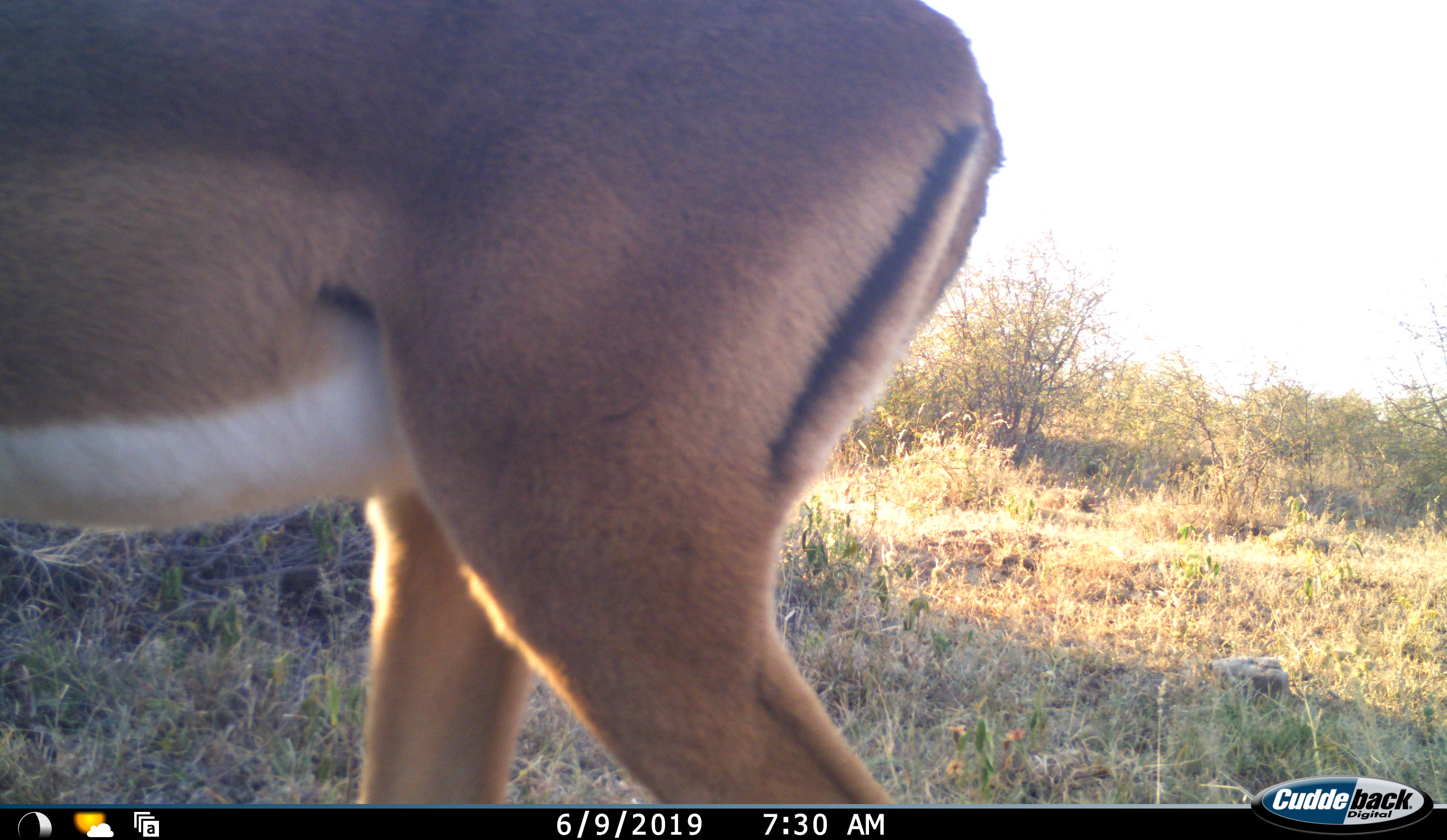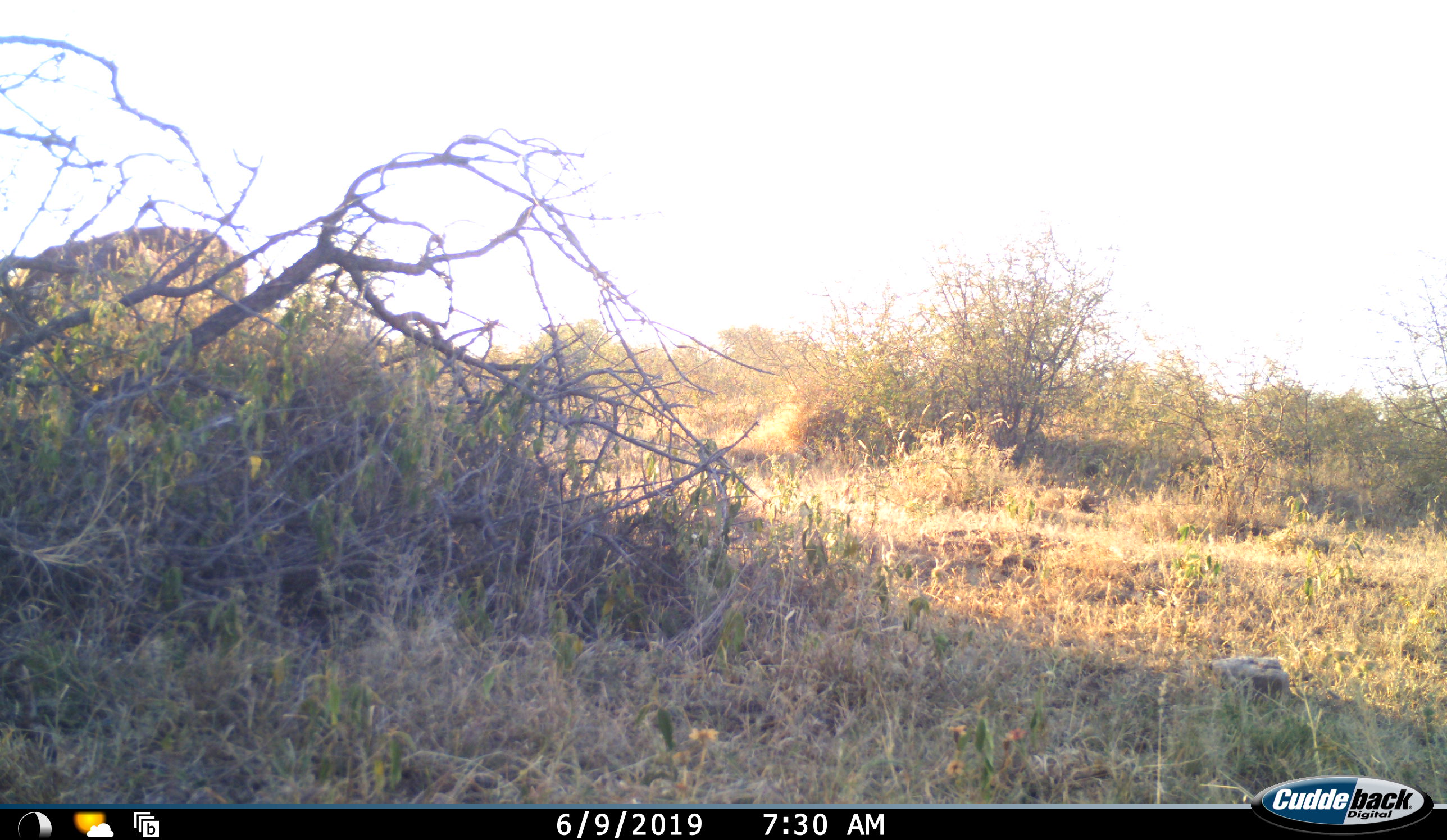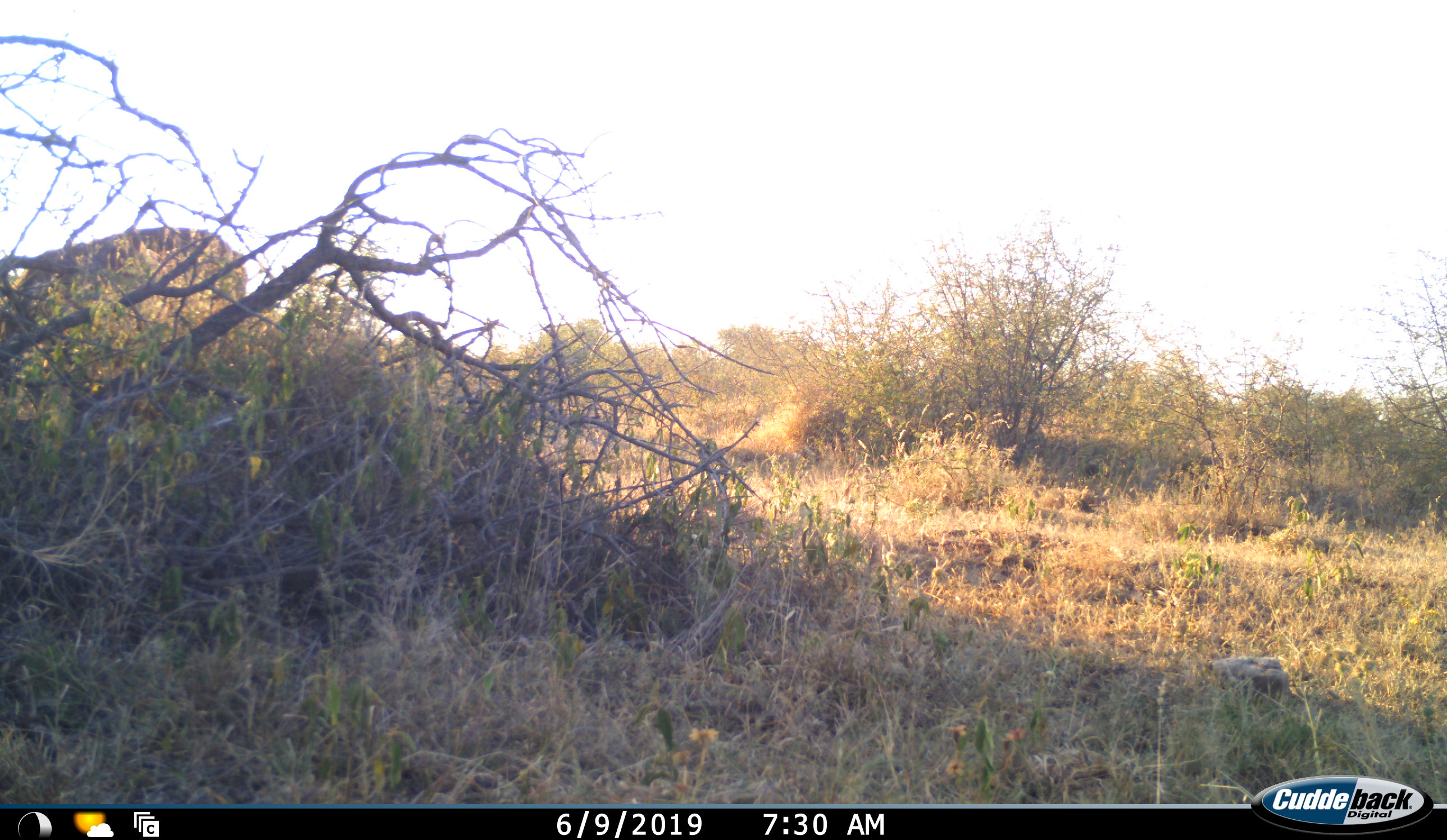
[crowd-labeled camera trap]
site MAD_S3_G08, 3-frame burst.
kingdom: Animalia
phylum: Chordata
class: Mammalia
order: Artiodactyla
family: Bovidae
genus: Aepyceros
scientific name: Aepyceros melampus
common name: impala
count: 1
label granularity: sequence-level